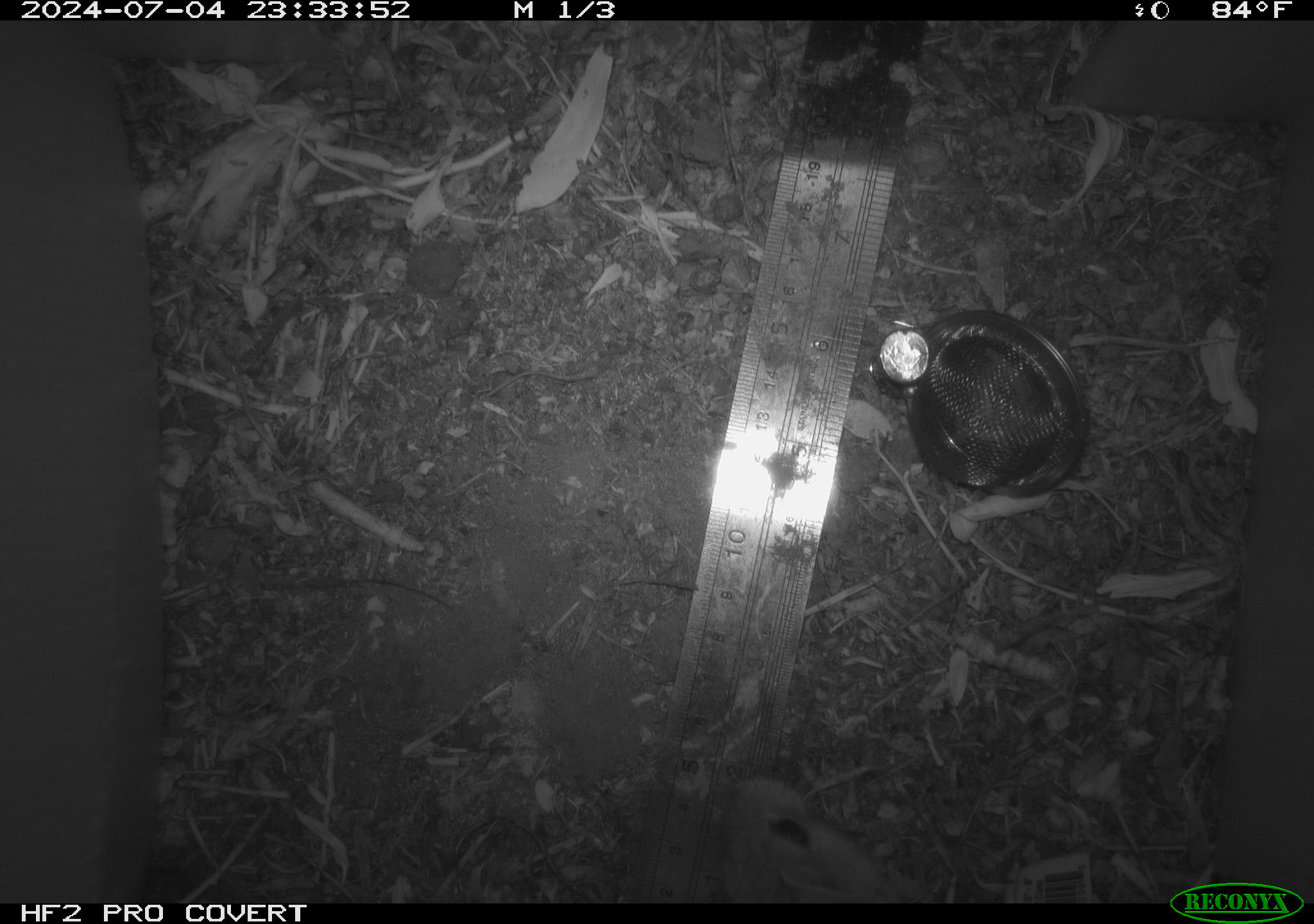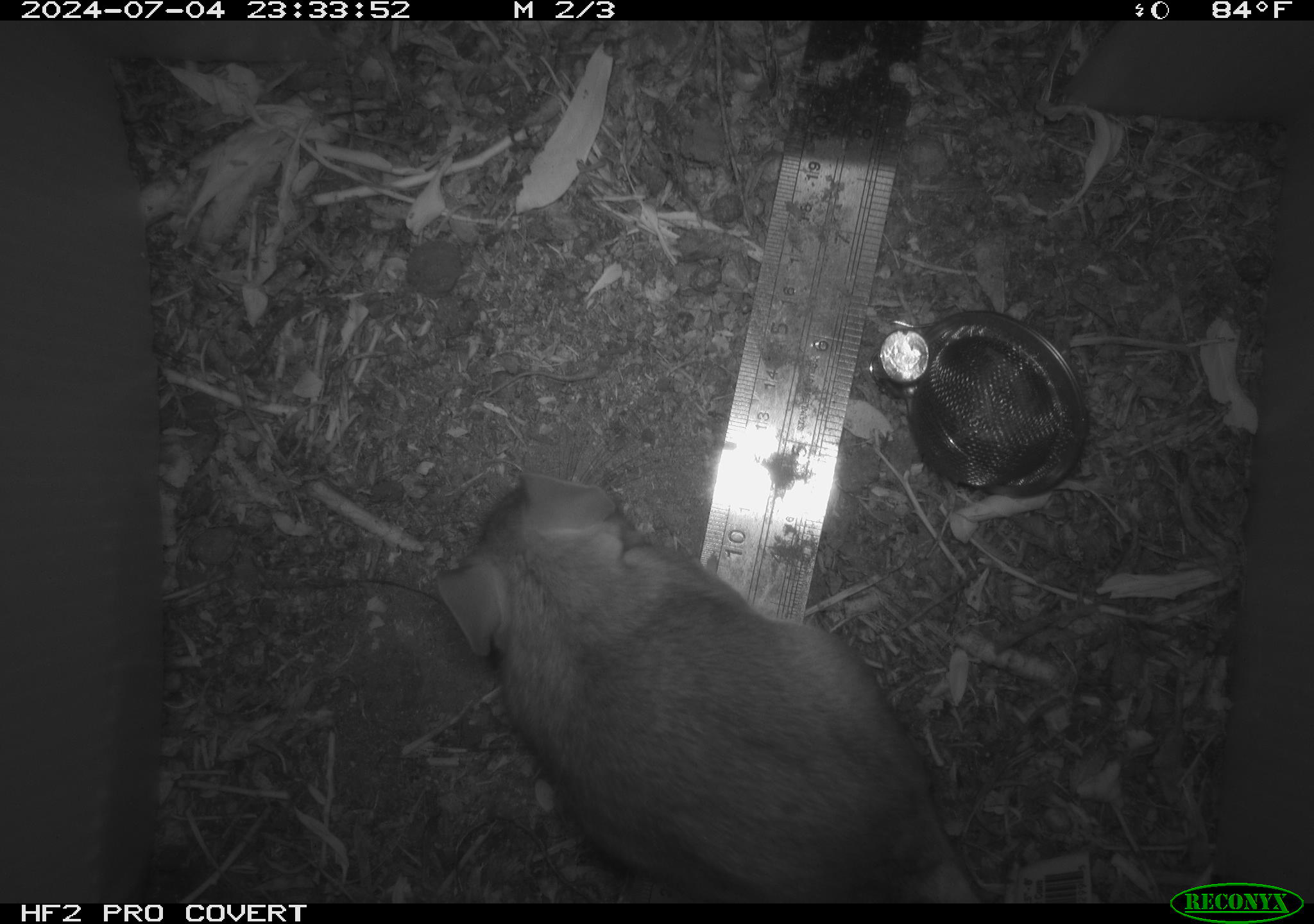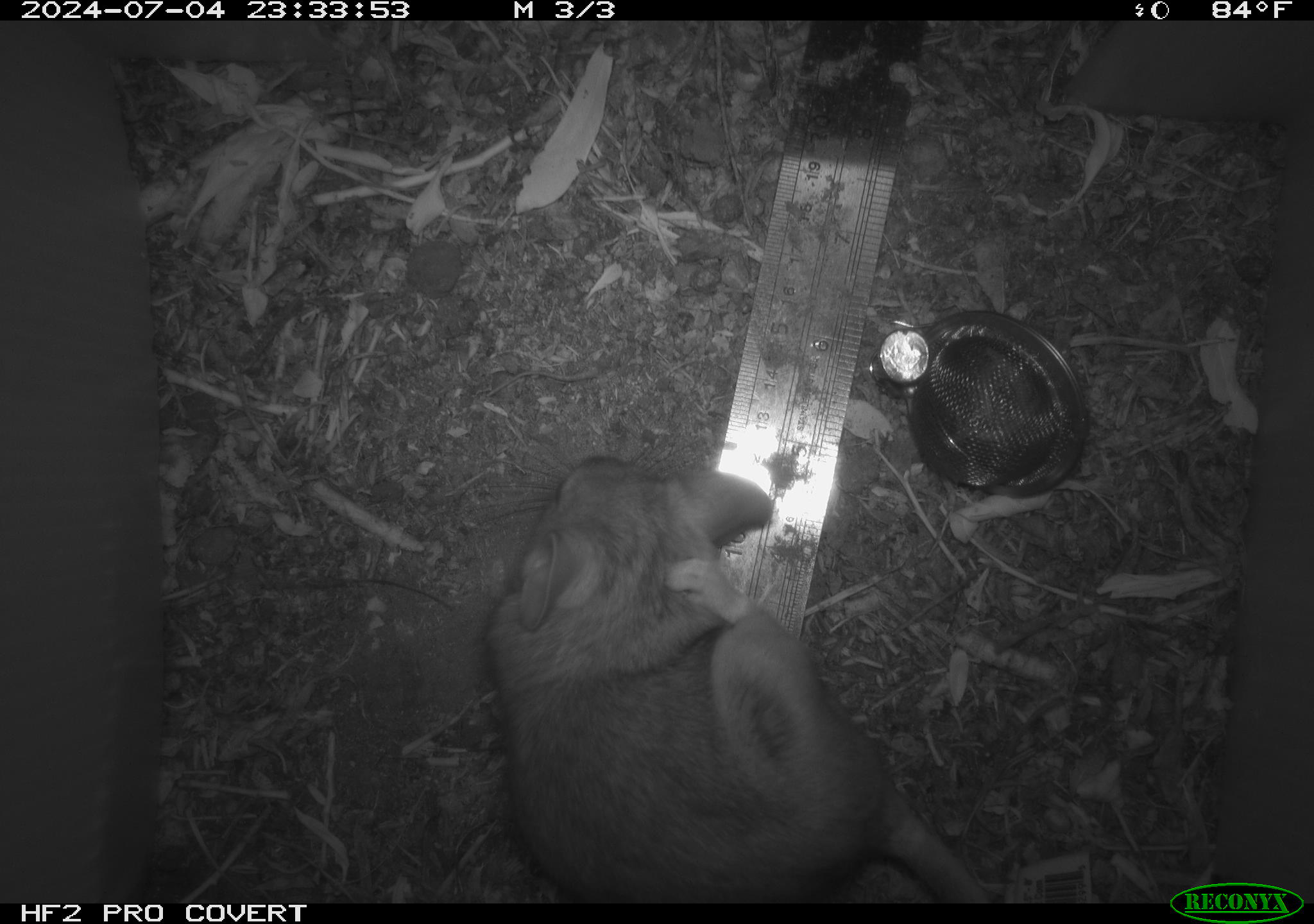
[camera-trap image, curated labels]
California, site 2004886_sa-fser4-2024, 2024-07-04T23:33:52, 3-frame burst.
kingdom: Animalia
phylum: Chordata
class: Mammalia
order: Rodentia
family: Sciuridae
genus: Neotamias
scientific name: Neotamias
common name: western chipmunks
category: neotamias species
Neotamias species (western chipmunks) (Neotamias).